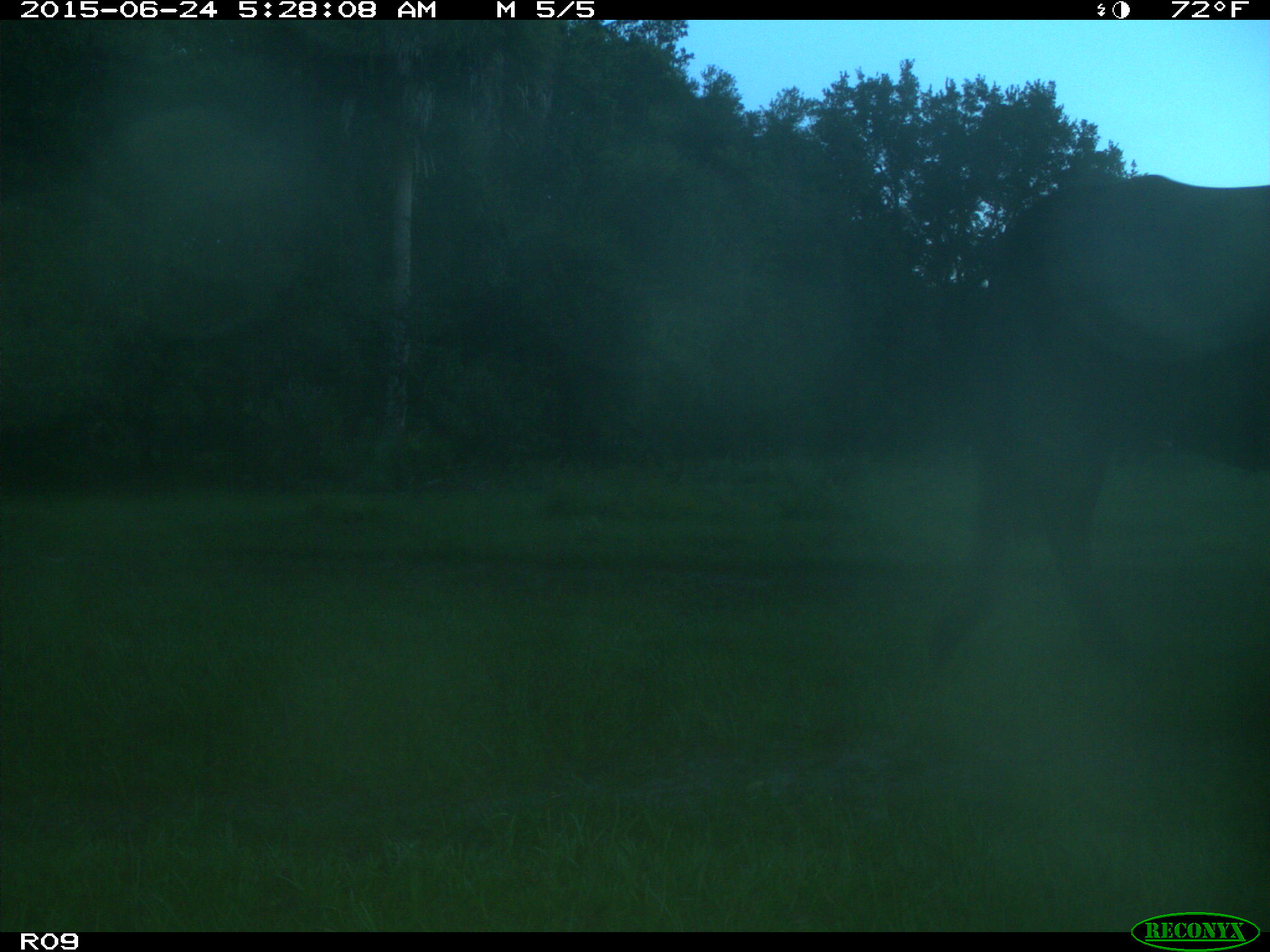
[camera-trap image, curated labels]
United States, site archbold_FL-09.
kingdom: Animalia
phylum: Chordata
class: Mammalia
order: Artiodactyla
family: Bovidae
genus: Bos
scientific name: Bos taurus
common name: domestic cow